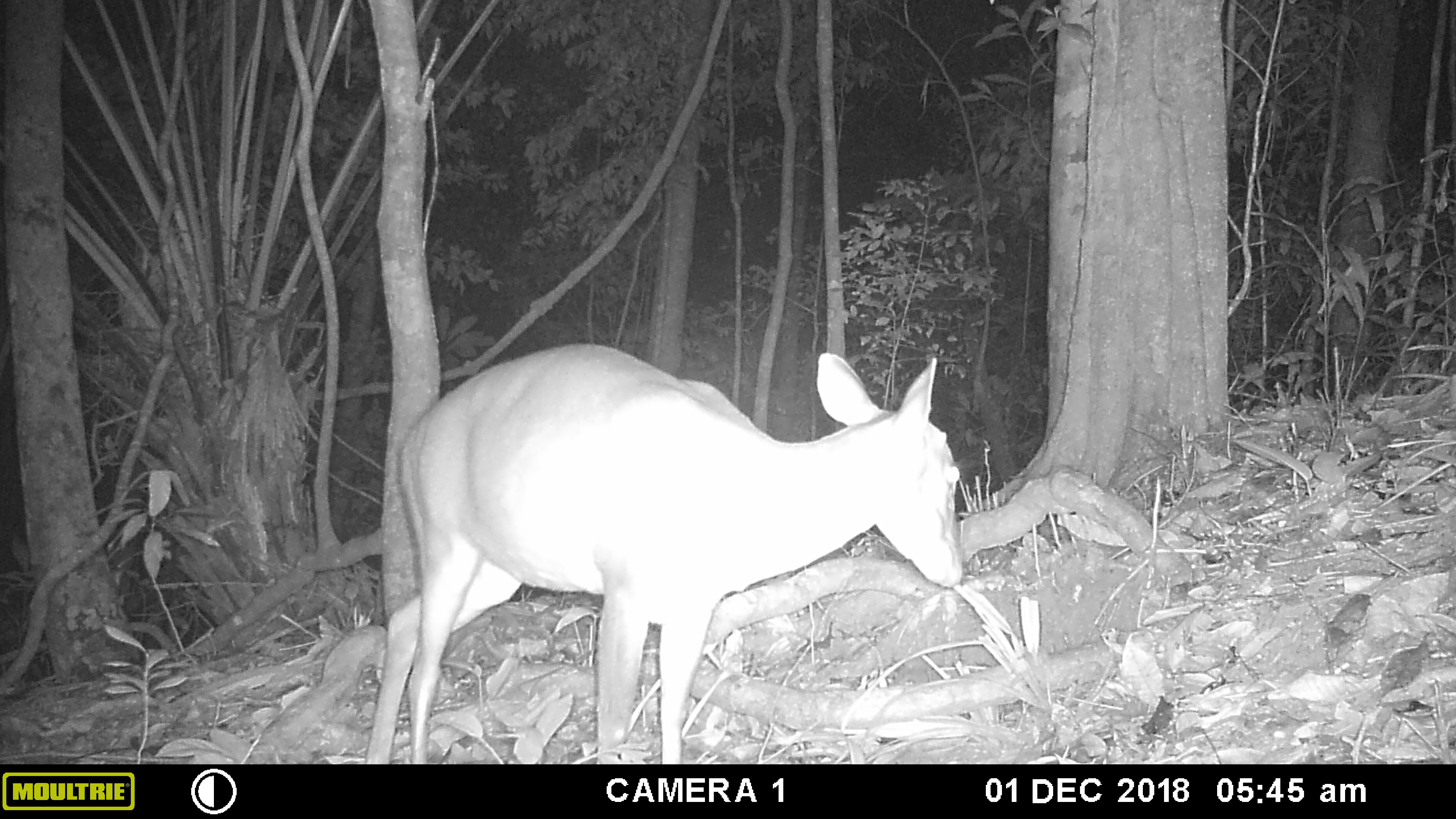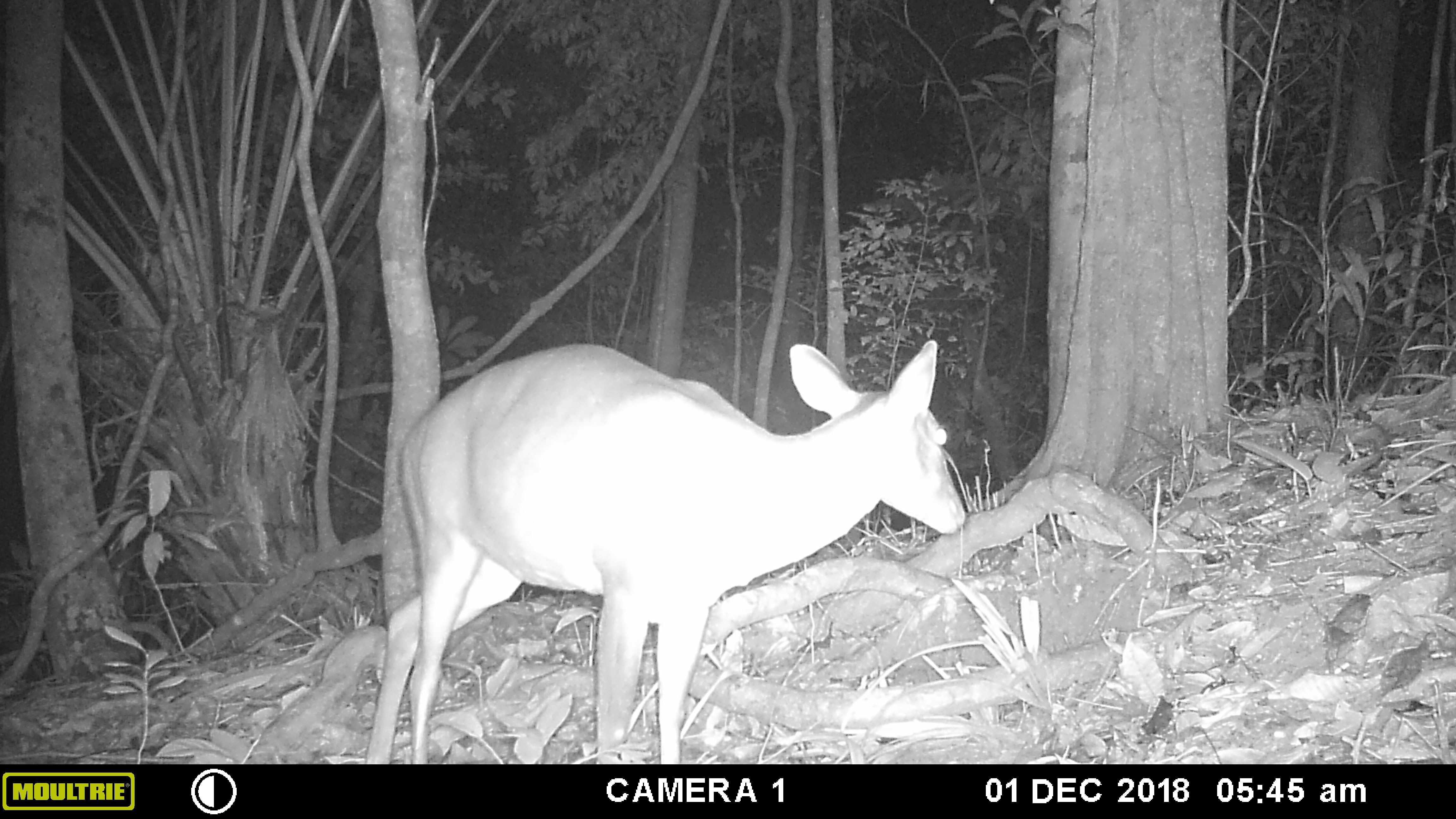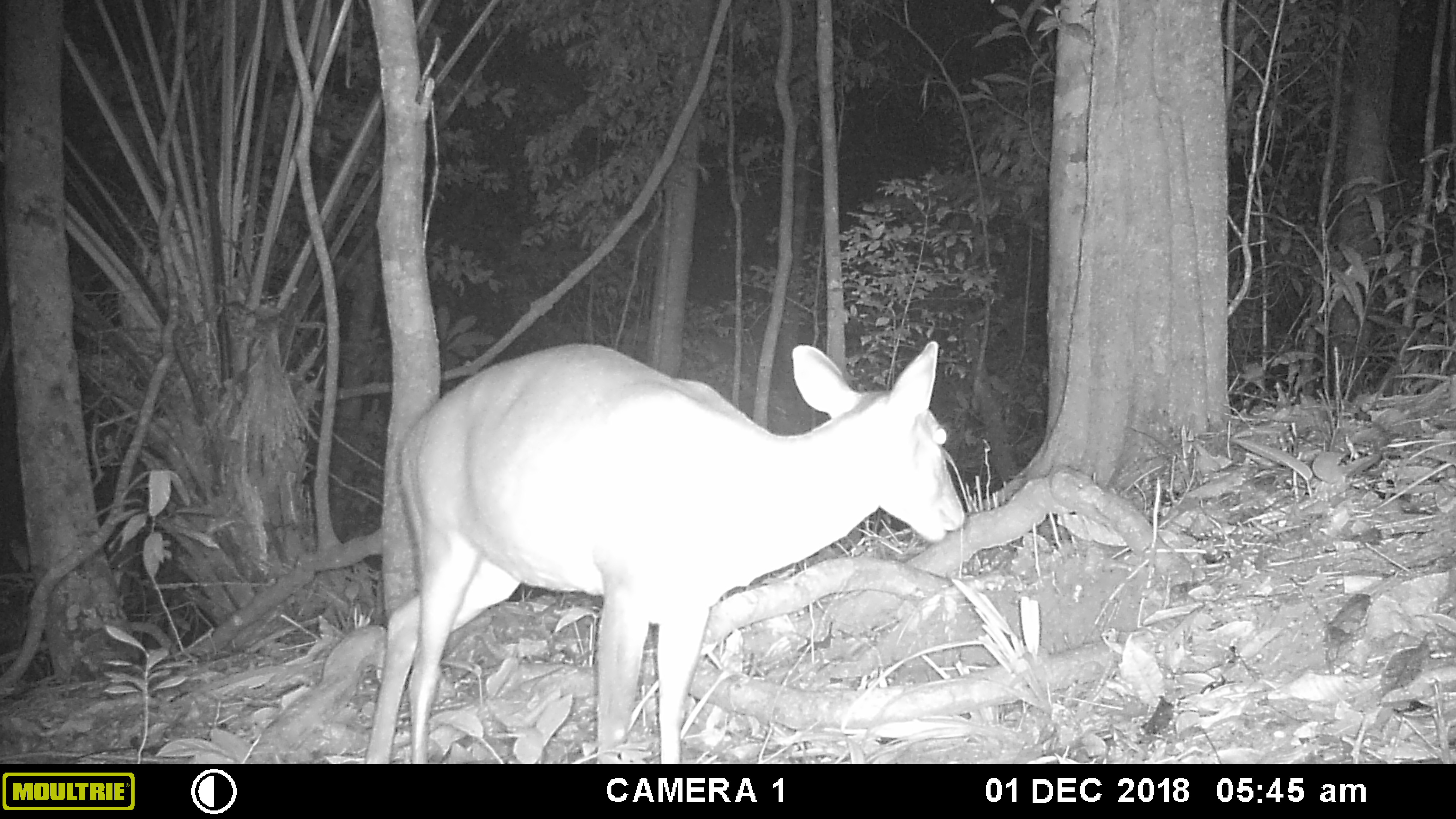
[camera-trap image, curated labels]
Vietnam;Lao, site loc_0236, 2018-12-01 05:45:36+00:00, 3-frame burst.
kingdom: Animalia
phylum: Chordata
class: Mammalia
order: Artiodactyla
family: Cervidae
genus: Muntiacus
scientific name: Muntiacus vuquangensis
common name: large-antlered muntjac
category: large antlered muntjac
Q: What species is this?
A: Large antlered muntjac (large-antlered muntjac) (Muntiacus vuquangensis).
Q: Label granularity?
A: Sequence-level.